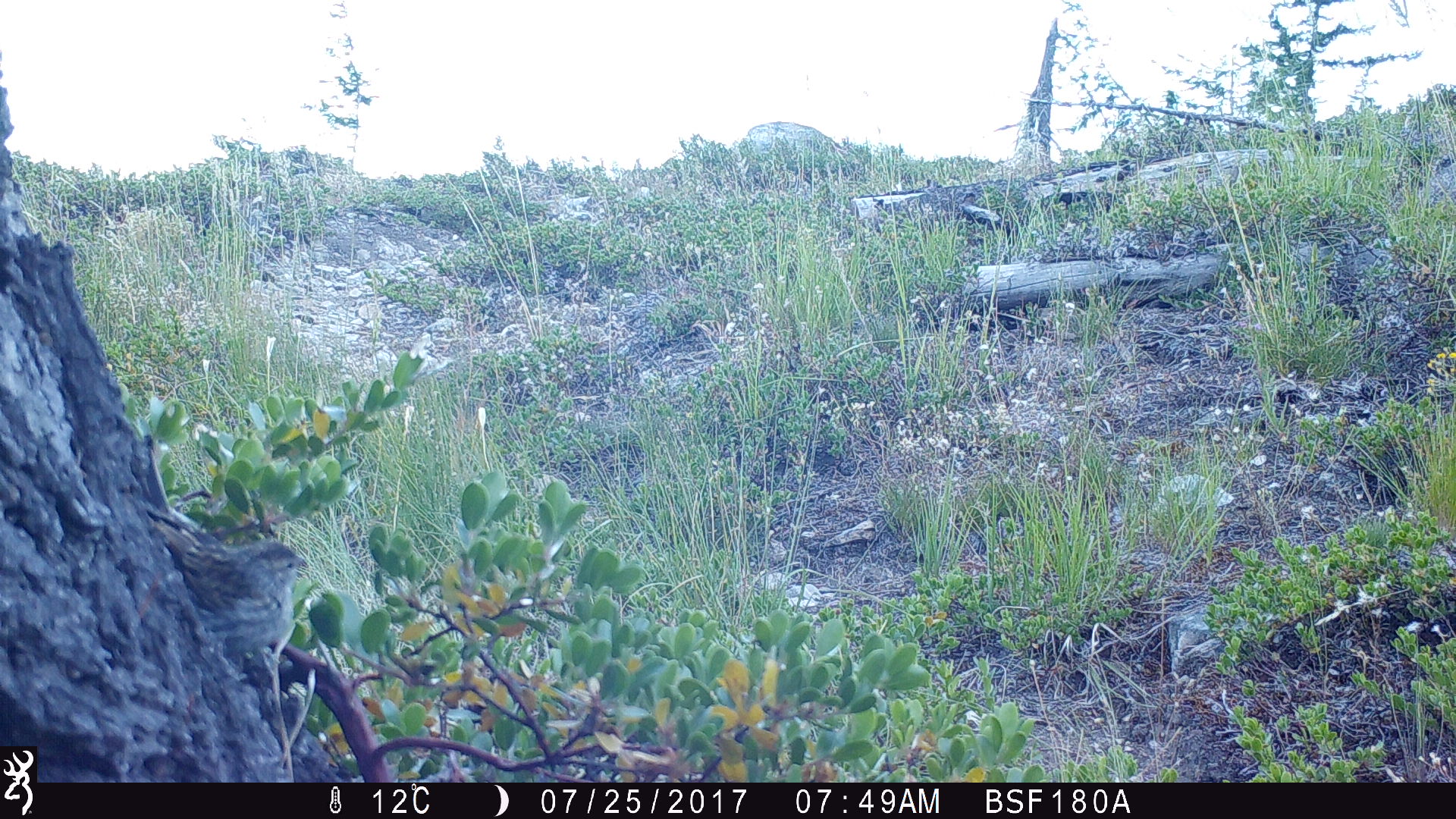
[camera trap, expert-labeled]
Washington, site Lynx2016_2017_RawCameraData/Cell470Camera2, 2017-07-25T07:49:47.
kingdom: Animalia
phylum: Chordata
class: Aves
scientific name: Aves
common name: birds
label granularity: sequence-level